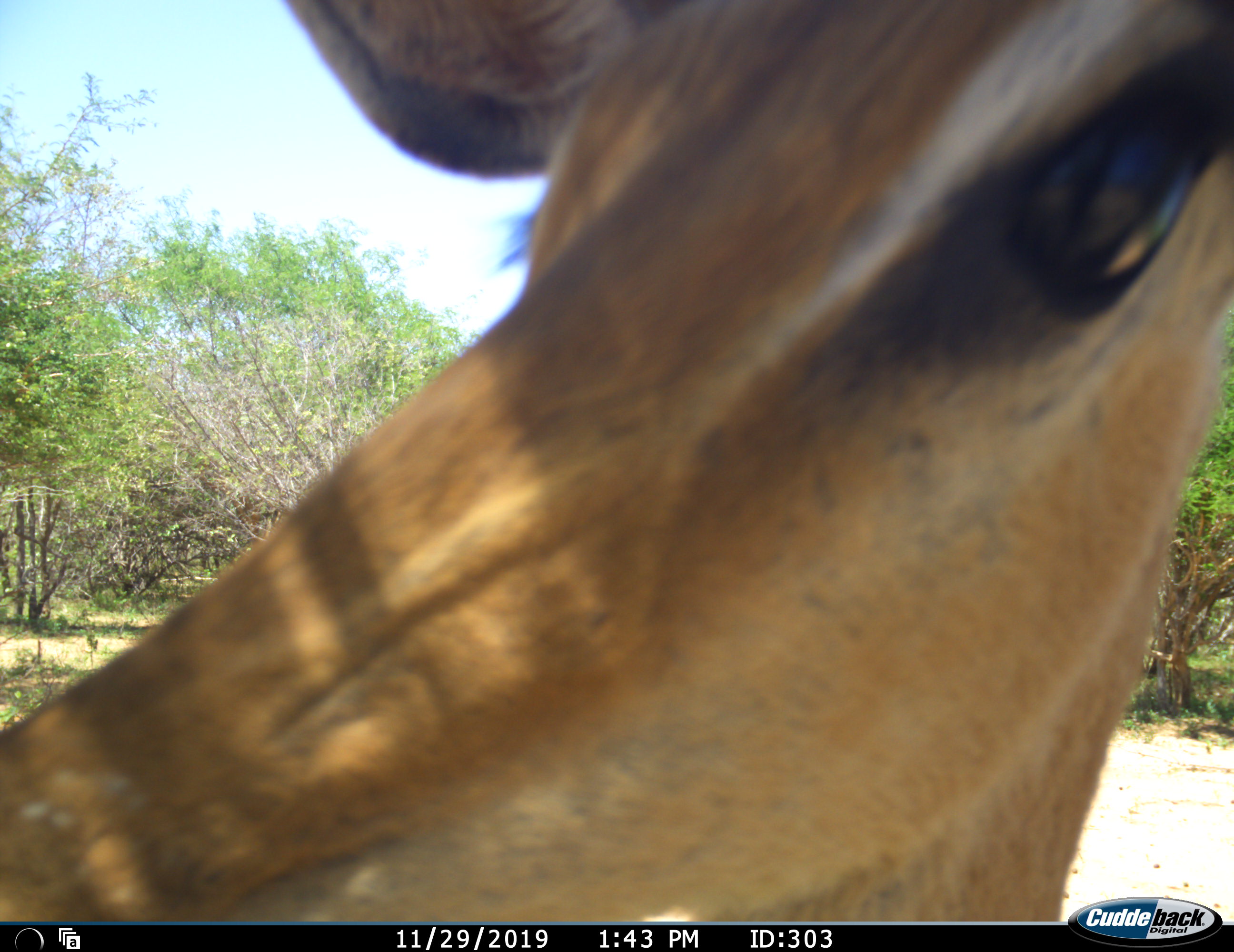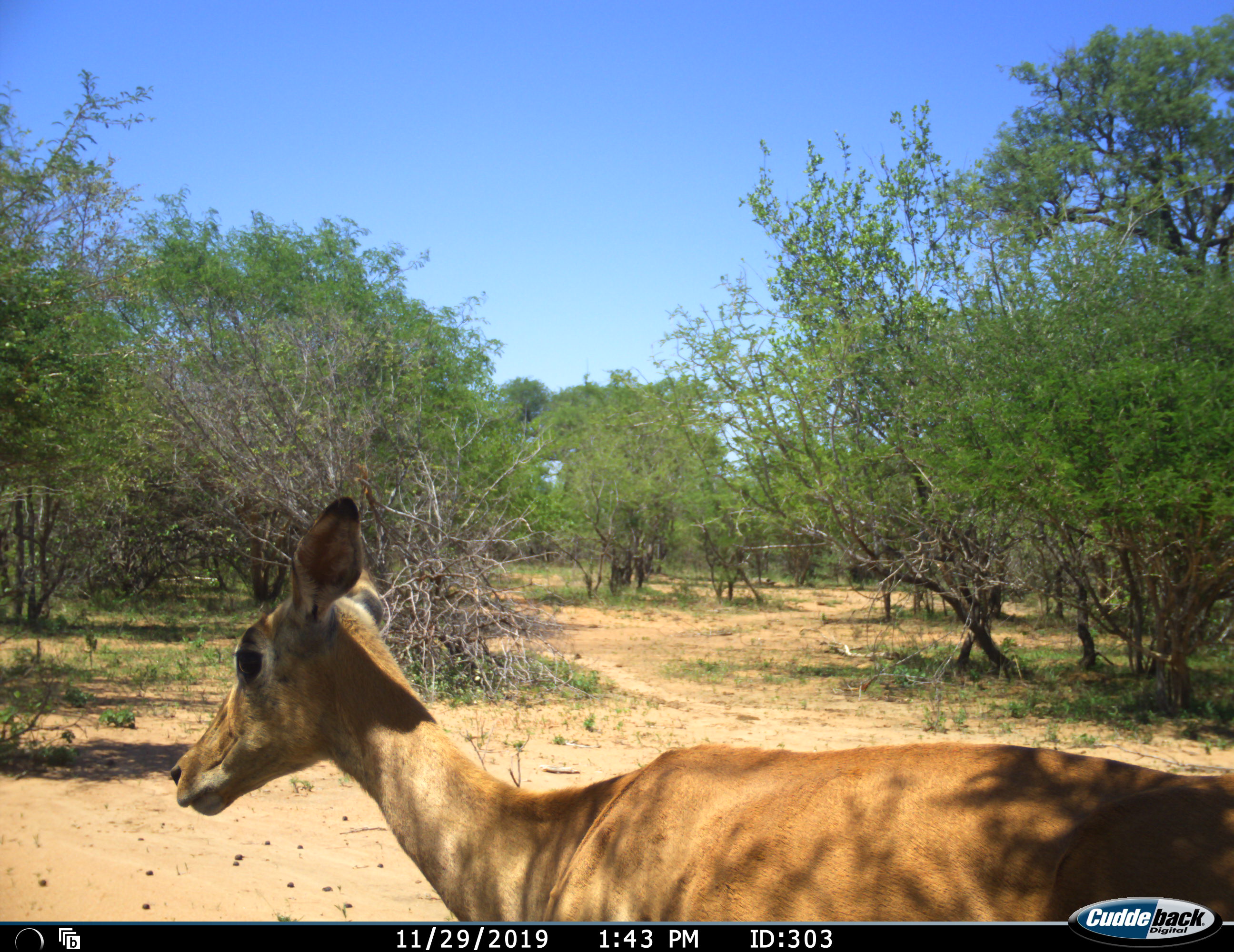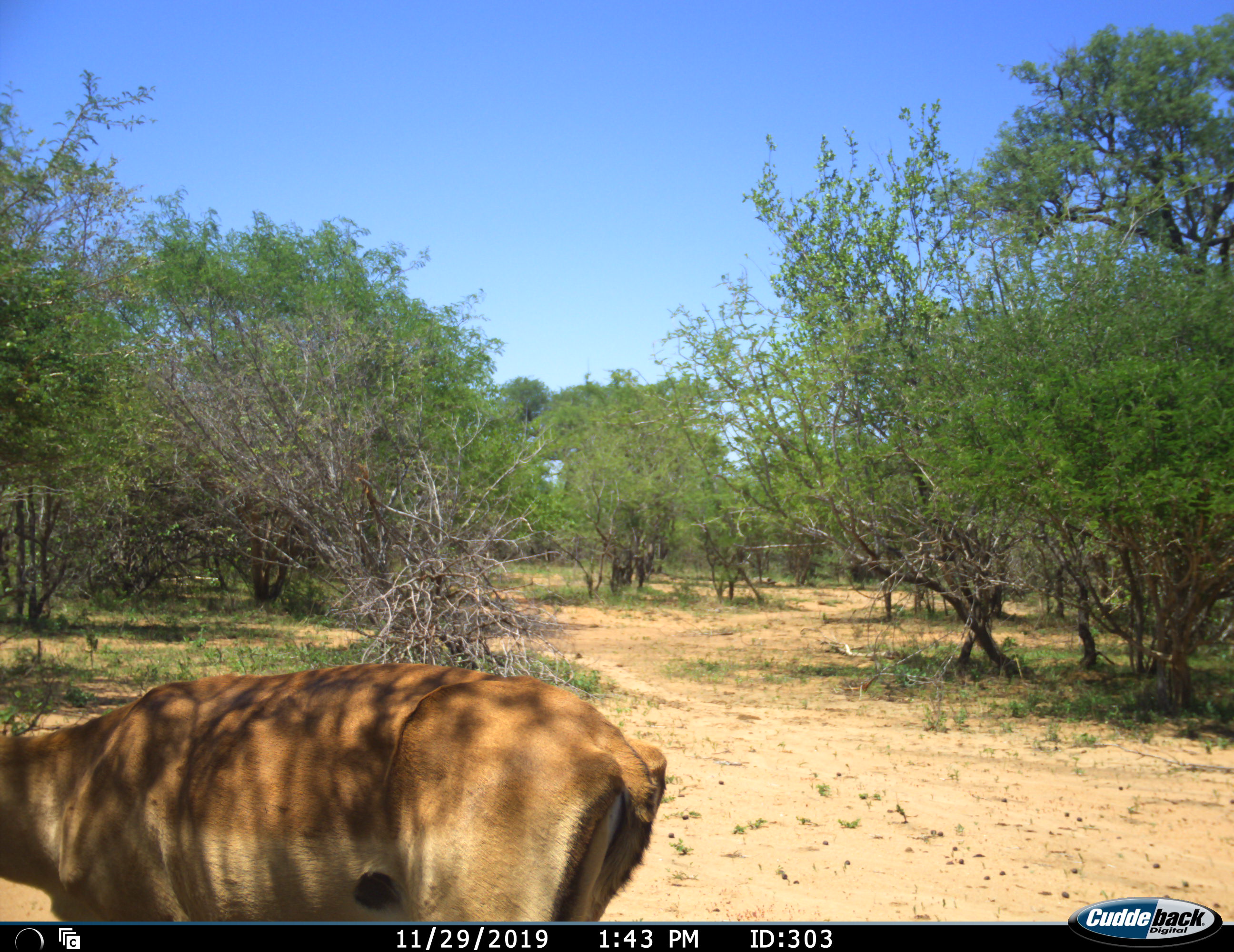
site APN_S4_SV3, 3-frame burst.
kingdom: Animalia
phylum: Chordata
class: Mammalia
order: Artiodactyla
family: Bovidae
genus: Aepyceros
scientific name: Aepyceros melampus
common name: impala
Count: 1.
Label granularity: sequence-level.